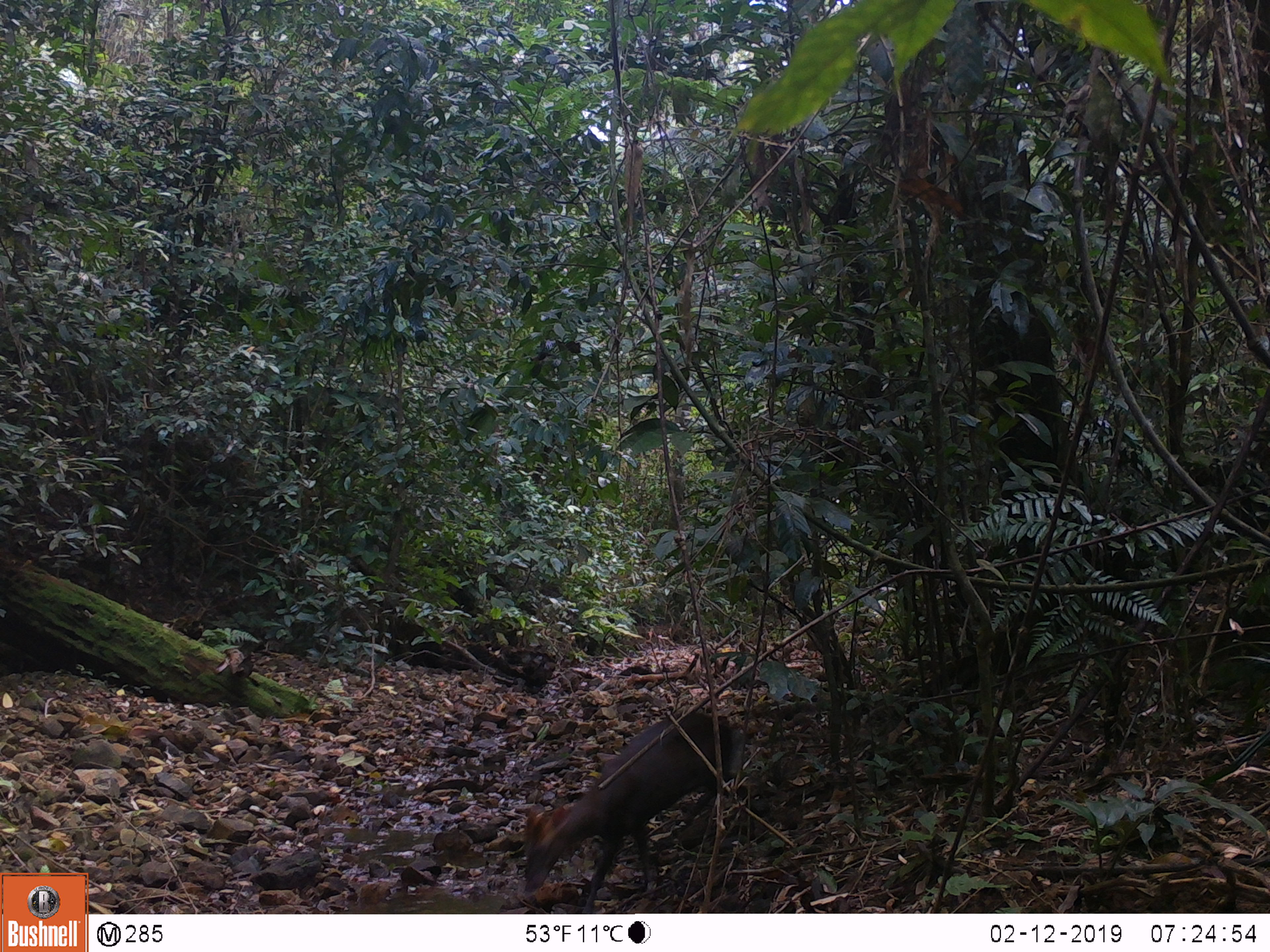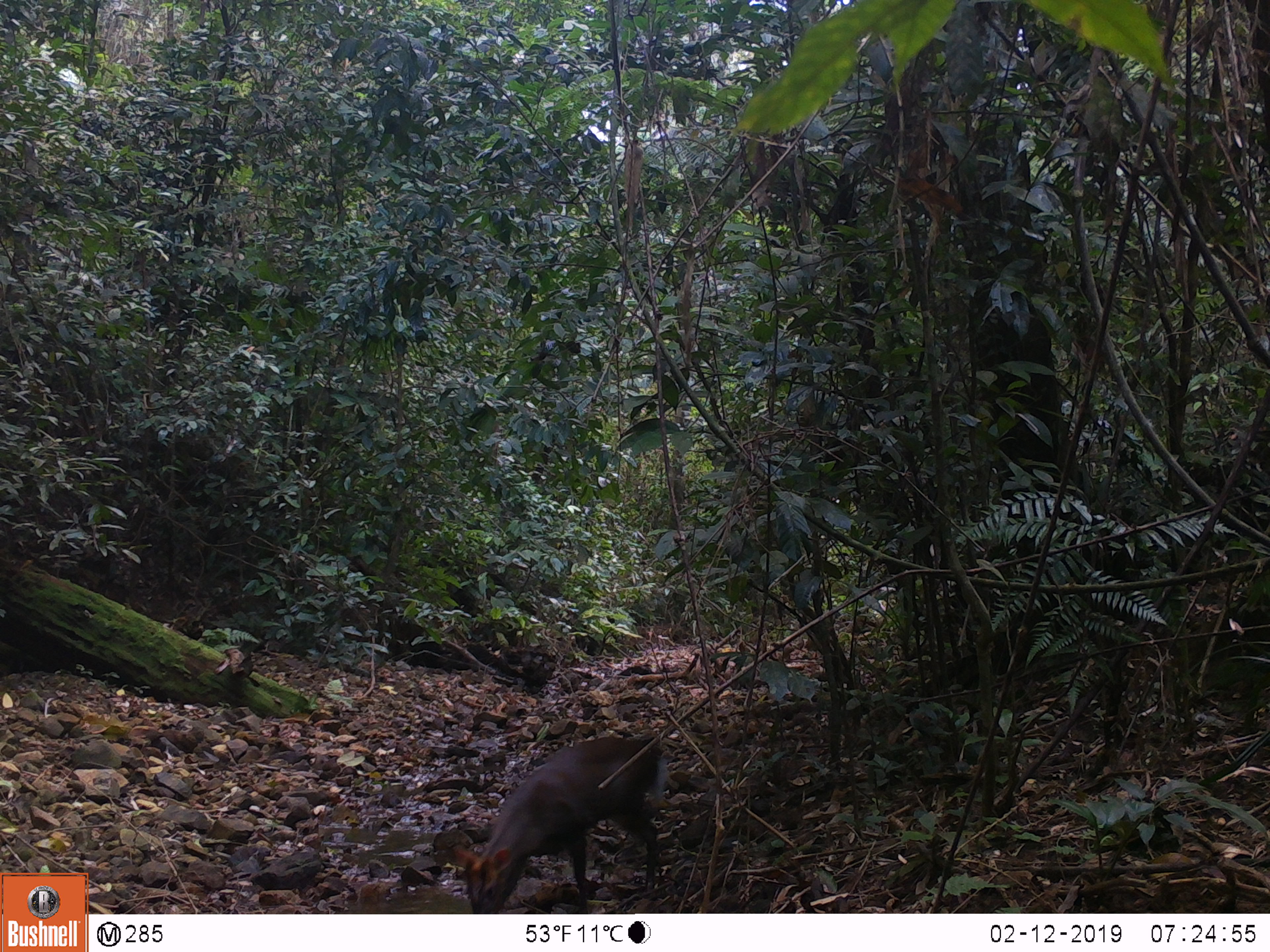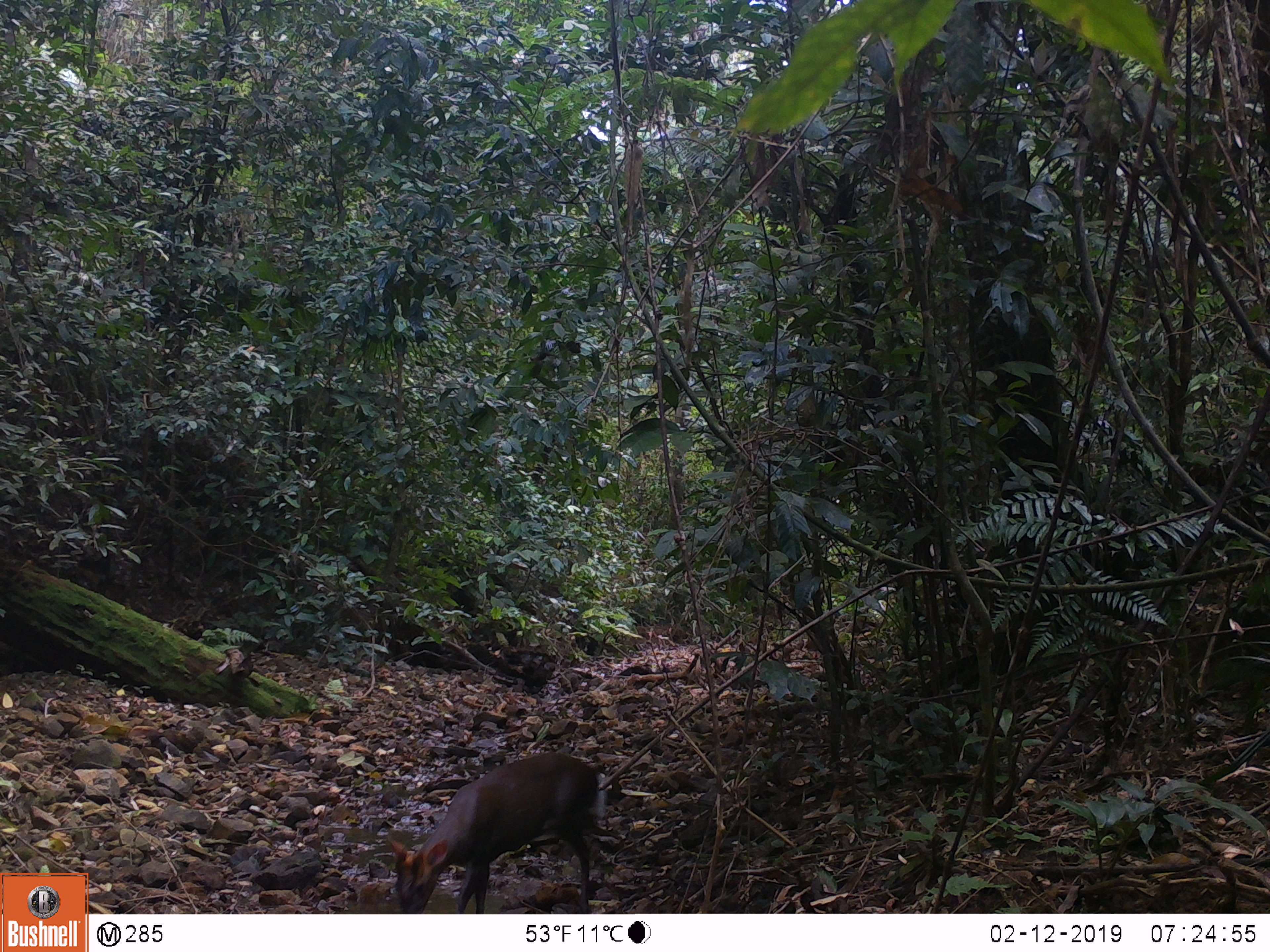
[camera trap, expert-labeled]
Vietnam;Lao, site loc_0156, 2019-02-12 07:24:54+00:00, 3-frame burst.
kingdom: Animalia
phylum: Chordata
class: Mammalia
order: Artiodactyla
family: Cervidae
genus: Muntiacus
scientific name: Muntiacus rooseveltorum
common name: roosevelt's muntjac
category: roosevelts muntjac group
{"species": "roosevelts muntjac group (roosevelt's muntjac) (Muntiacus rooseveltorum)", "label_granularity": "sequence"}